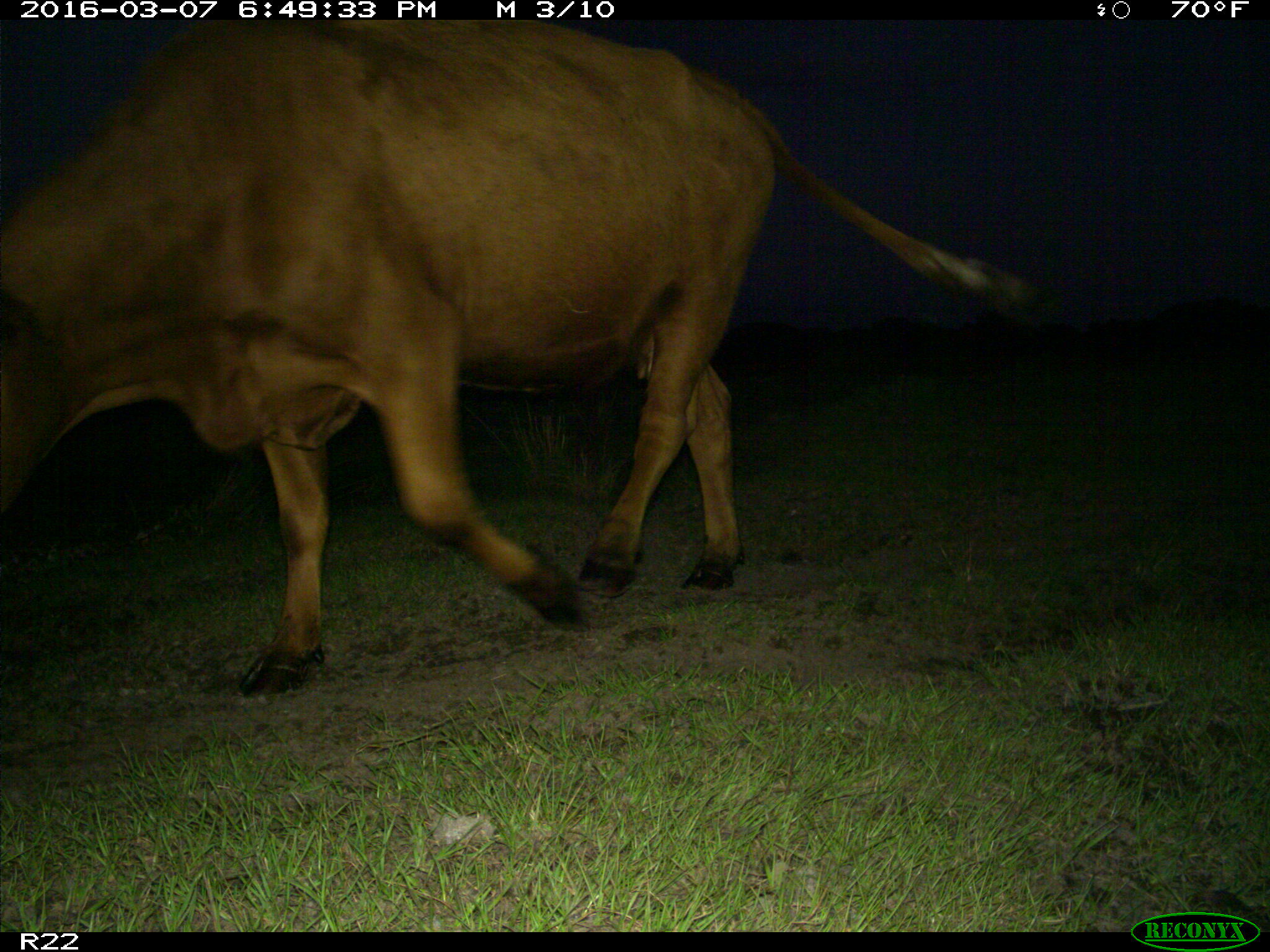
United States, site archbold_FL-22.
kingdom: Animalia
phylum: Chordata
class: Mammalia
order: Artiodactyla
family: Bovidae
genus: Bos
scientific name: Bos taurus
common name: domestic cow